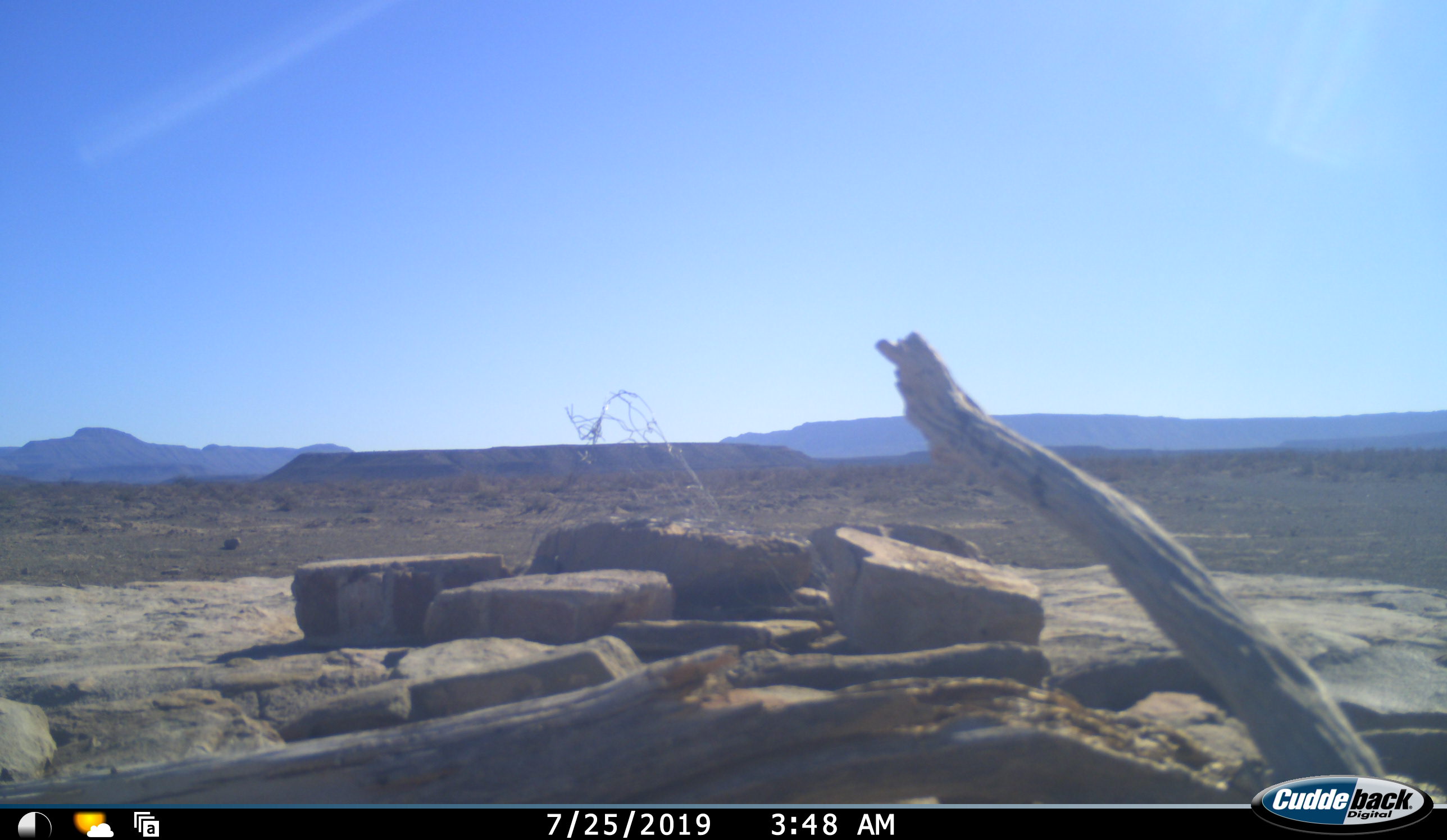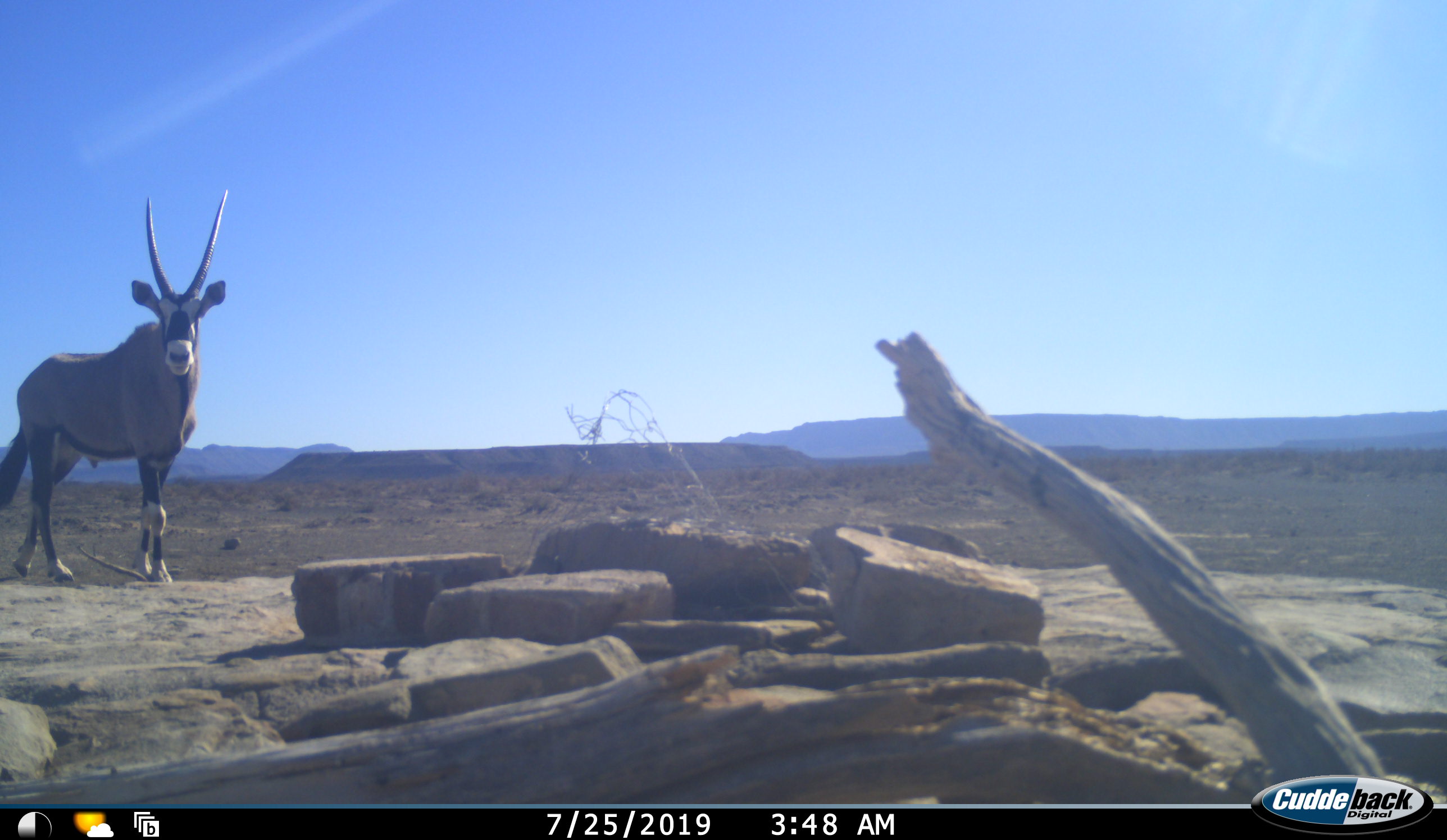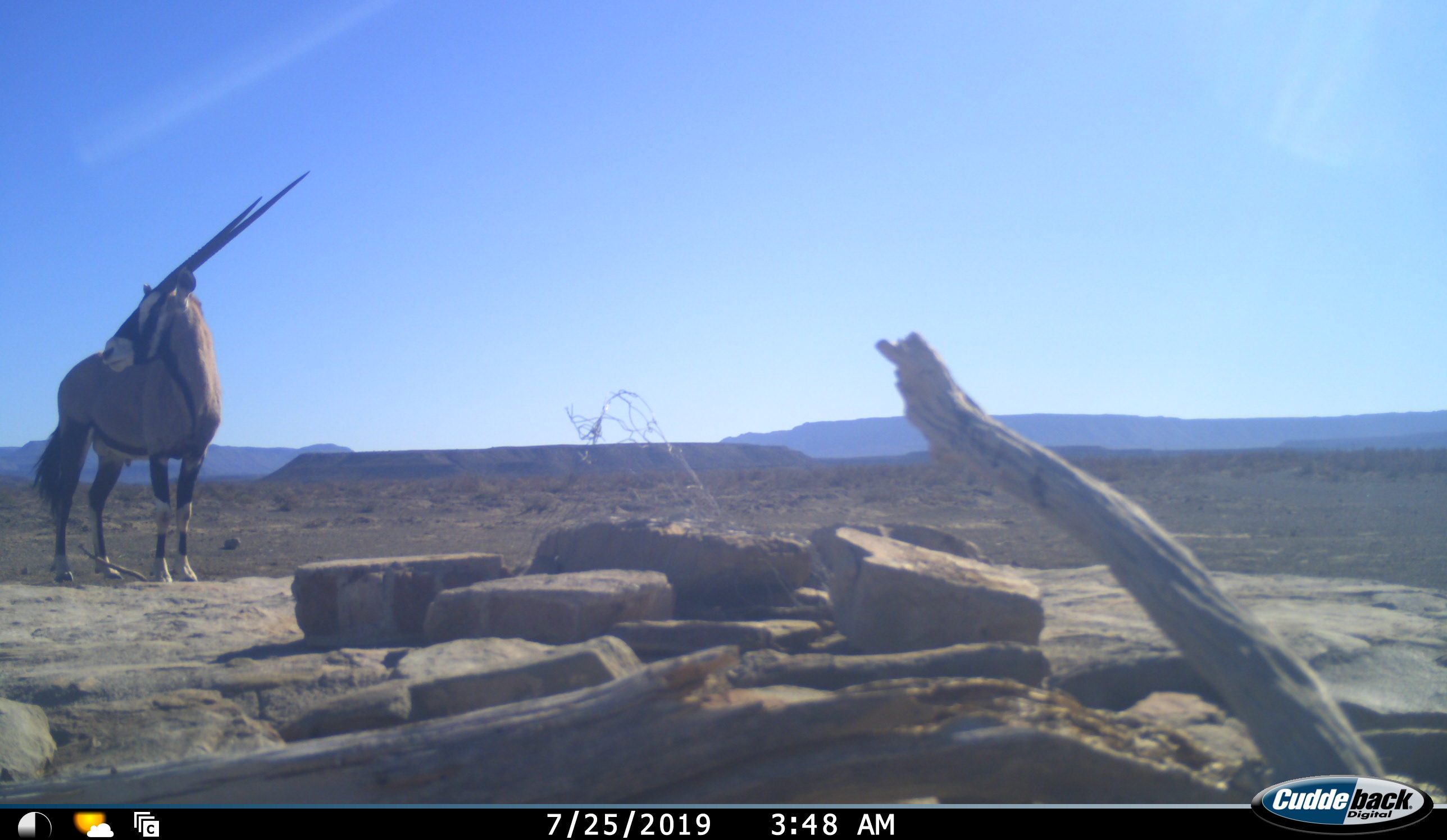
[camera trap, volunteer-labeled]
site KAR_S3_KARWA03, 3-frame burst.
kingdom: Animalia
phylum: Chordata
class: Mammalia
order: Artiodactyla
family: Bovidae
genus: Oryx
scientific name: Oryx gazella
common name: gemsbok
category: oryx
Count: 1.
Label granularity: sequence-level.